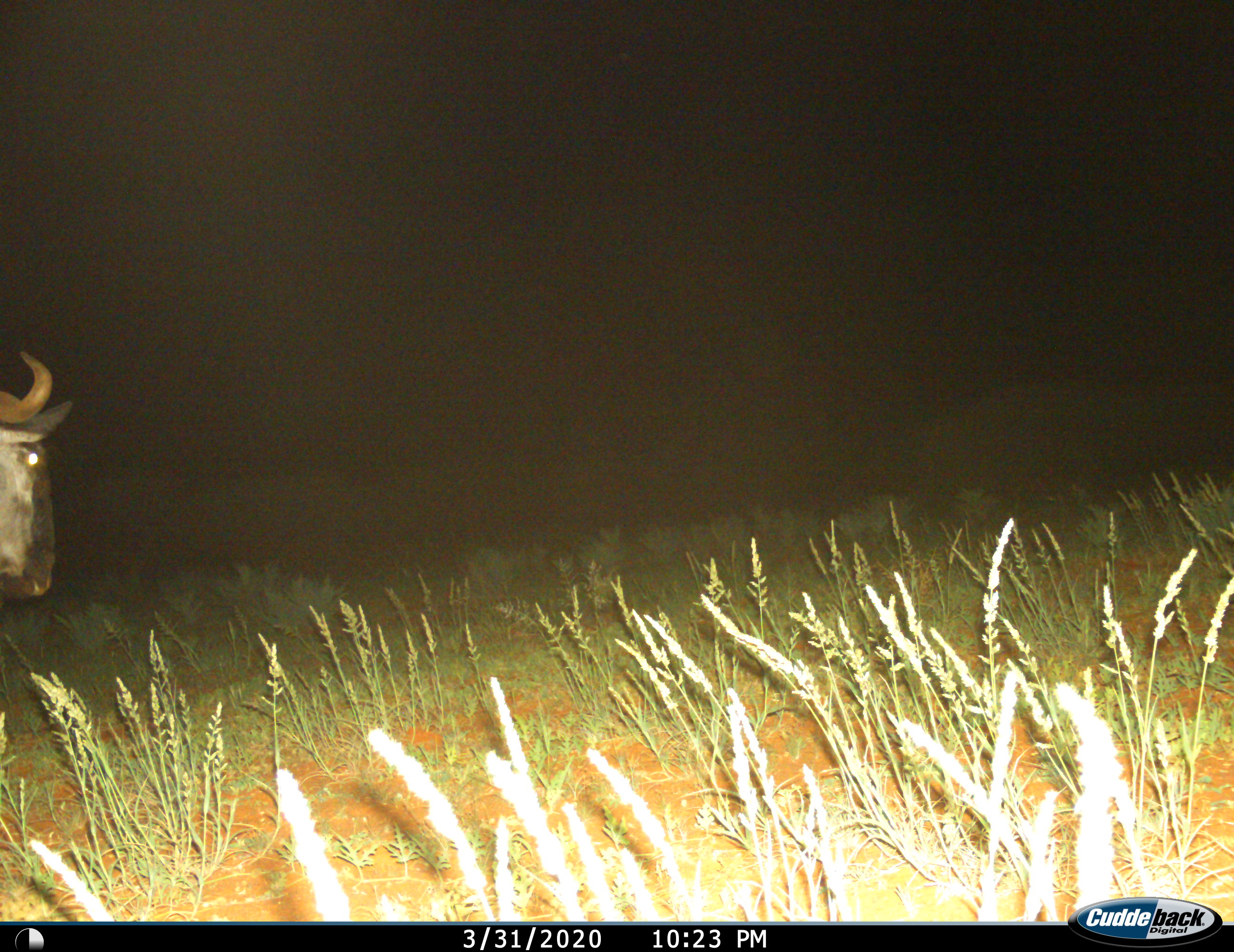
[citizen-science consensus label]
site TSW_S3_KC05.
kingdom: Animalia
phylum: Chordata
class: Mammalia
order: Artiodactyla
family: Bovidae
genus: Connochaetes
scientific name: Connochaetes taurinus taurinus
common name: blue wildebeest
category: wildebeestblue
Wildebeestblue (blue wildebeest) (Connochaetes taurinus taurinus), count 1. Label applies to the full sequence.